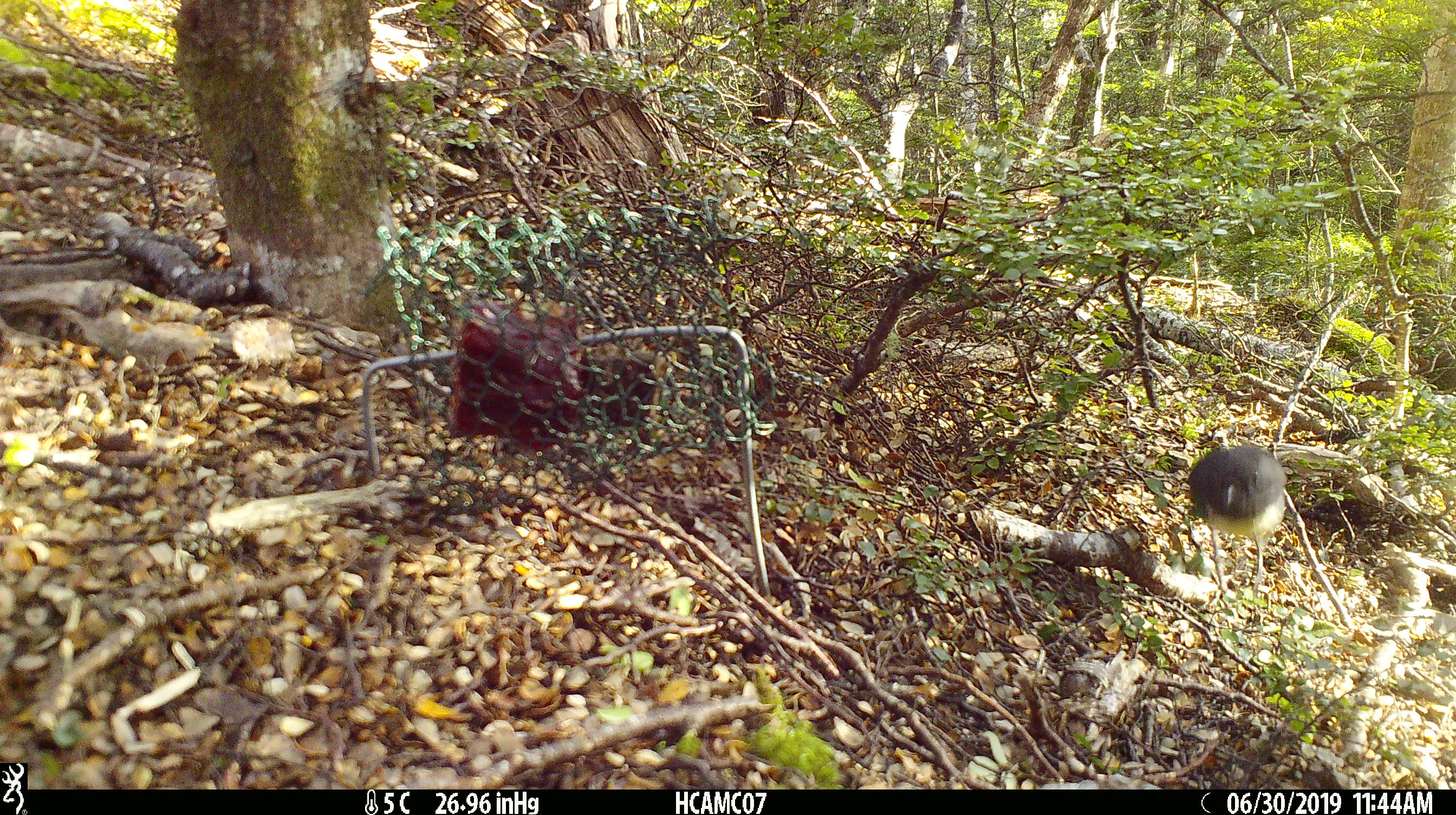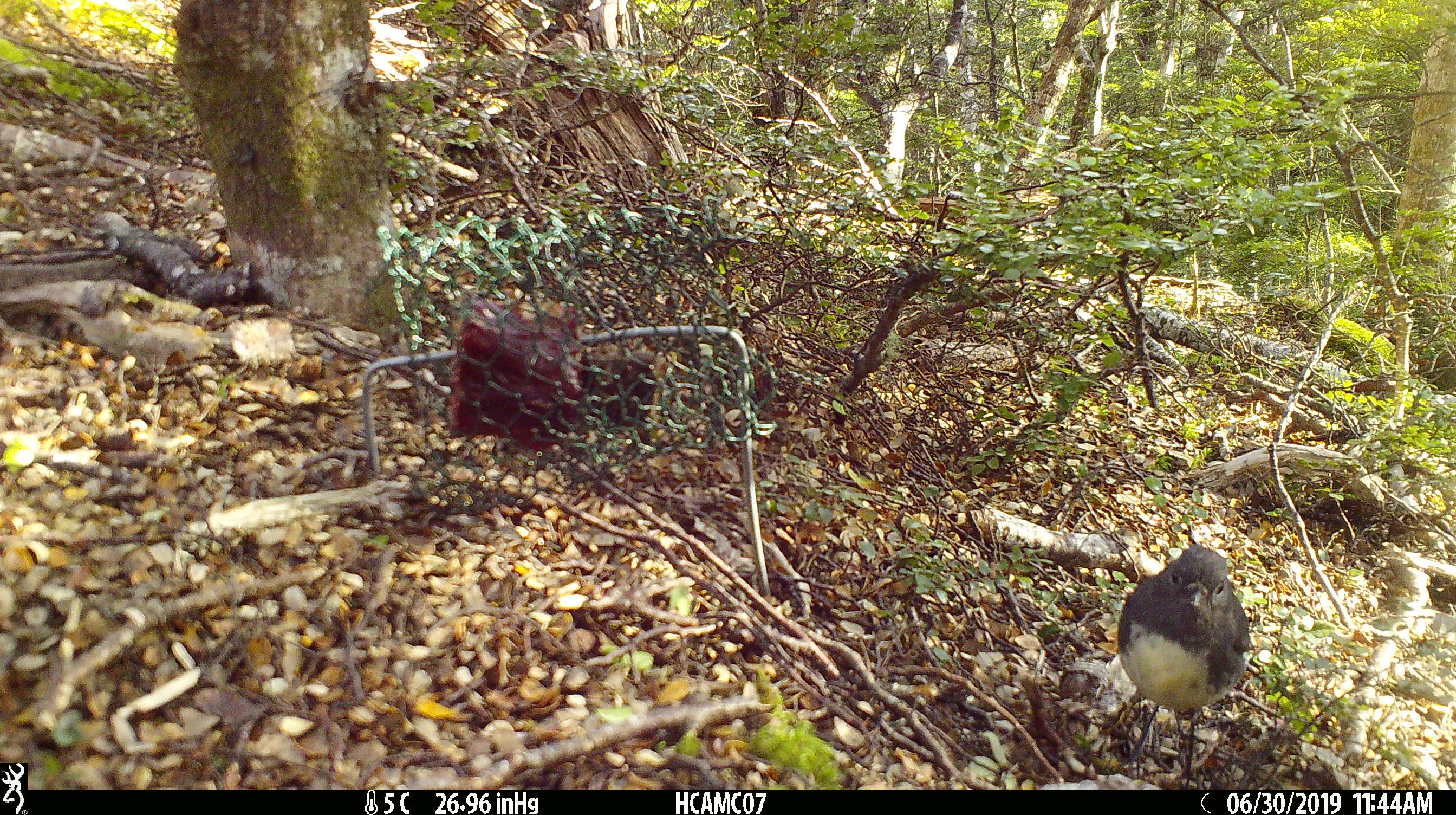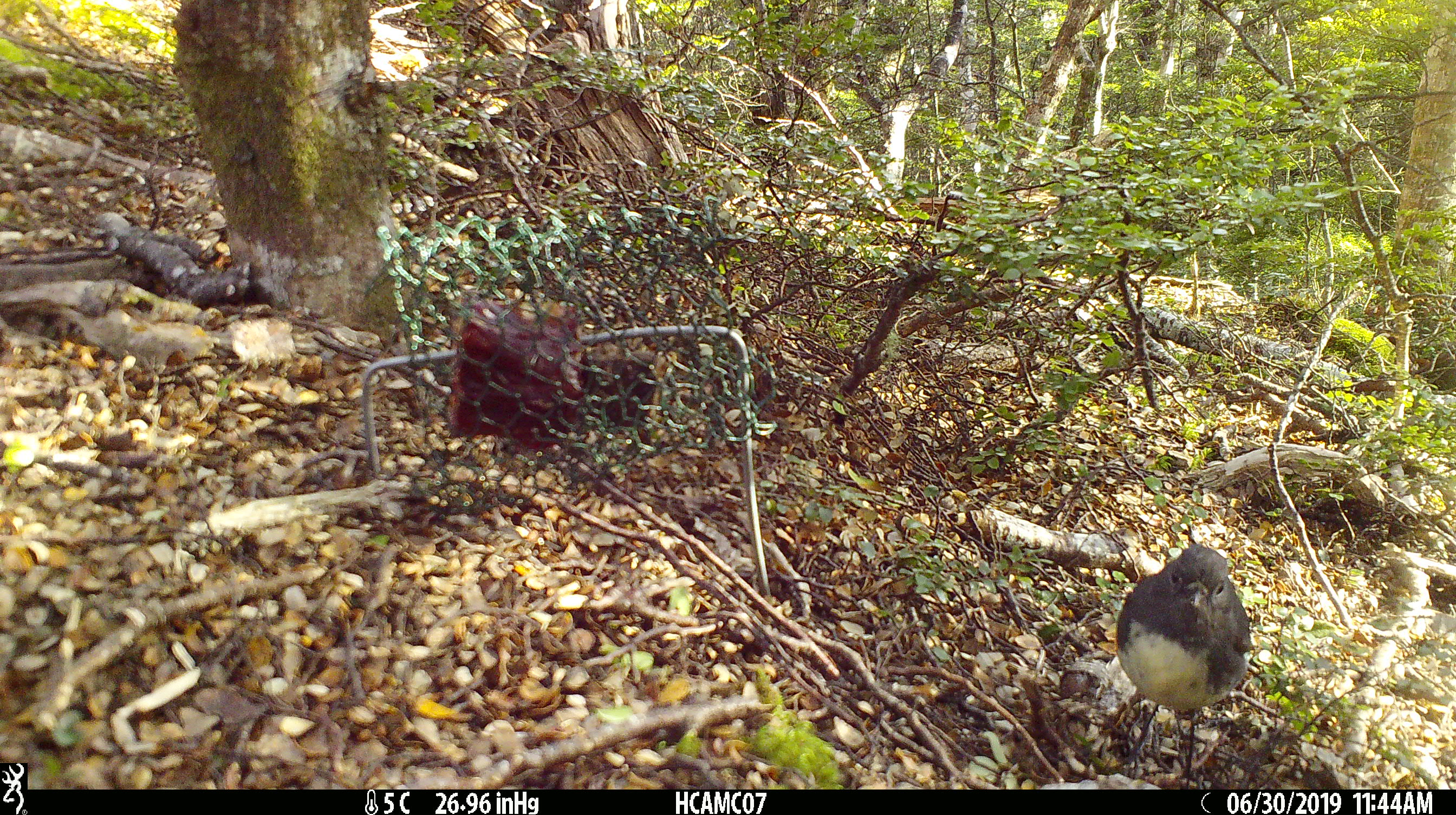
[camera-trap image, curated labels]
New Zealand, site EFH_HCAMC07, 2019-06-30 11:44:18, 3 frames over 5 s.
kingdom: Animalia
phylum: Chordata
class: Aves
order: Passeriformes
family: Petroicidae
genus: Petroica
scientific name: Petroica australis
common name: new zealand robin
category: robin